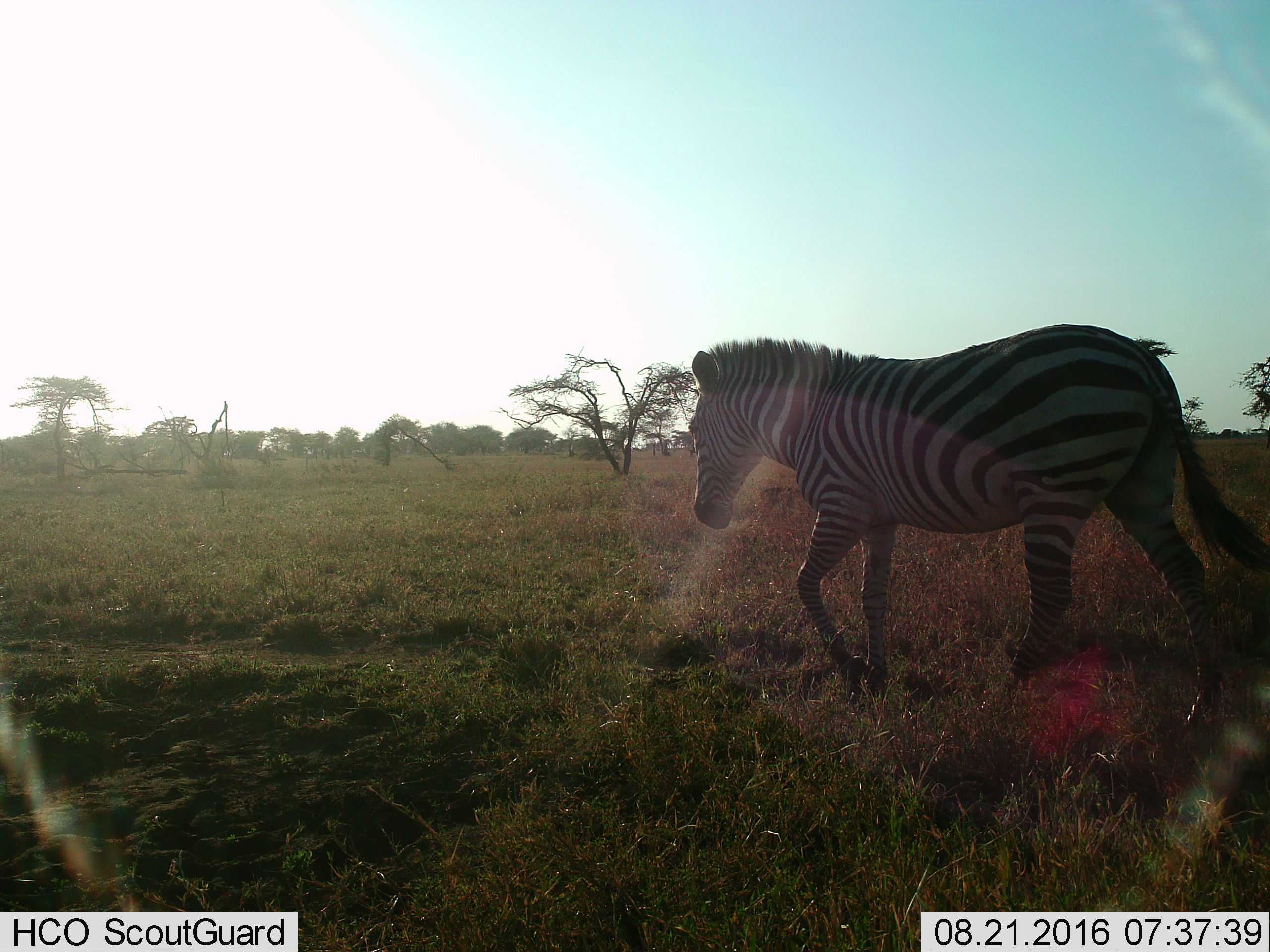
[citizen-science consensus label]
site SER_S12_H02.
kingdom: Animalia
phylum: Chordata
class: Mammalia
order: Perissodactyla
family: Equidae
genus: Equus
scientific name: Equus quagga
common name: plains zebra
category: zebraplains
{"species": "zebraplains (plains zebra) (Equus quagga)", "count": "1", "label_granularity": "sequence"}